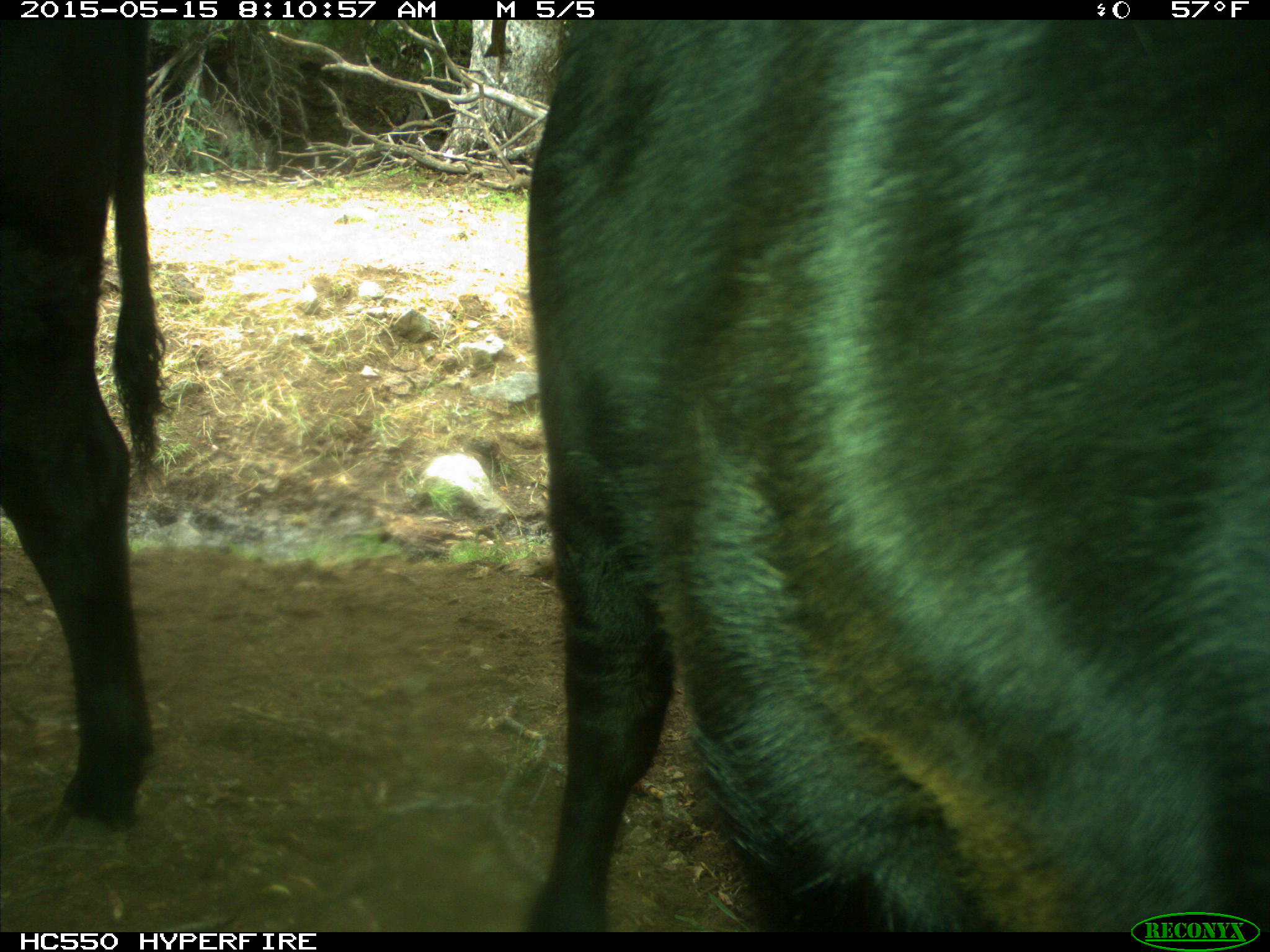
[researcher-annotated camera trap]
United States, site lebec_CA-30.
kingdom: Animalia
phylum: Chordata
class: Mammalia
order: Artiodactyla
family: Bovidae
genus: Bos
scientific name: Bos taurus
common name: domestic cow